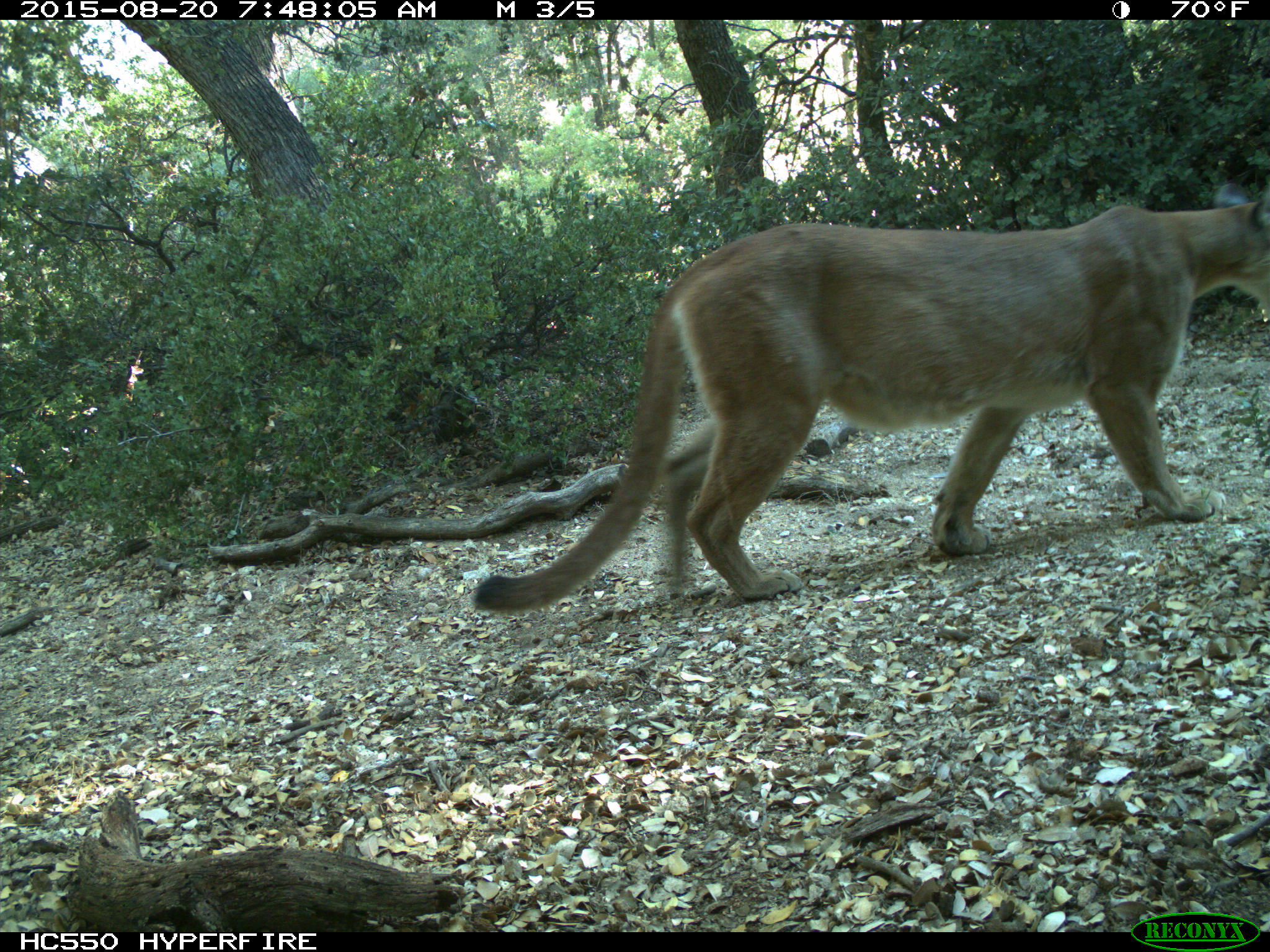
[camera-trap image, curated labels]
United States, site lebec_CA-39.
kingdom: Animalia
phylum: Chordata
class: Mammalia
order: Carnivora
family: Felidae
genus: Puma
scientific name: Puma concolor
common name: mountain lion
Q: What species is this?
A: Puma concolor (mountain lion).